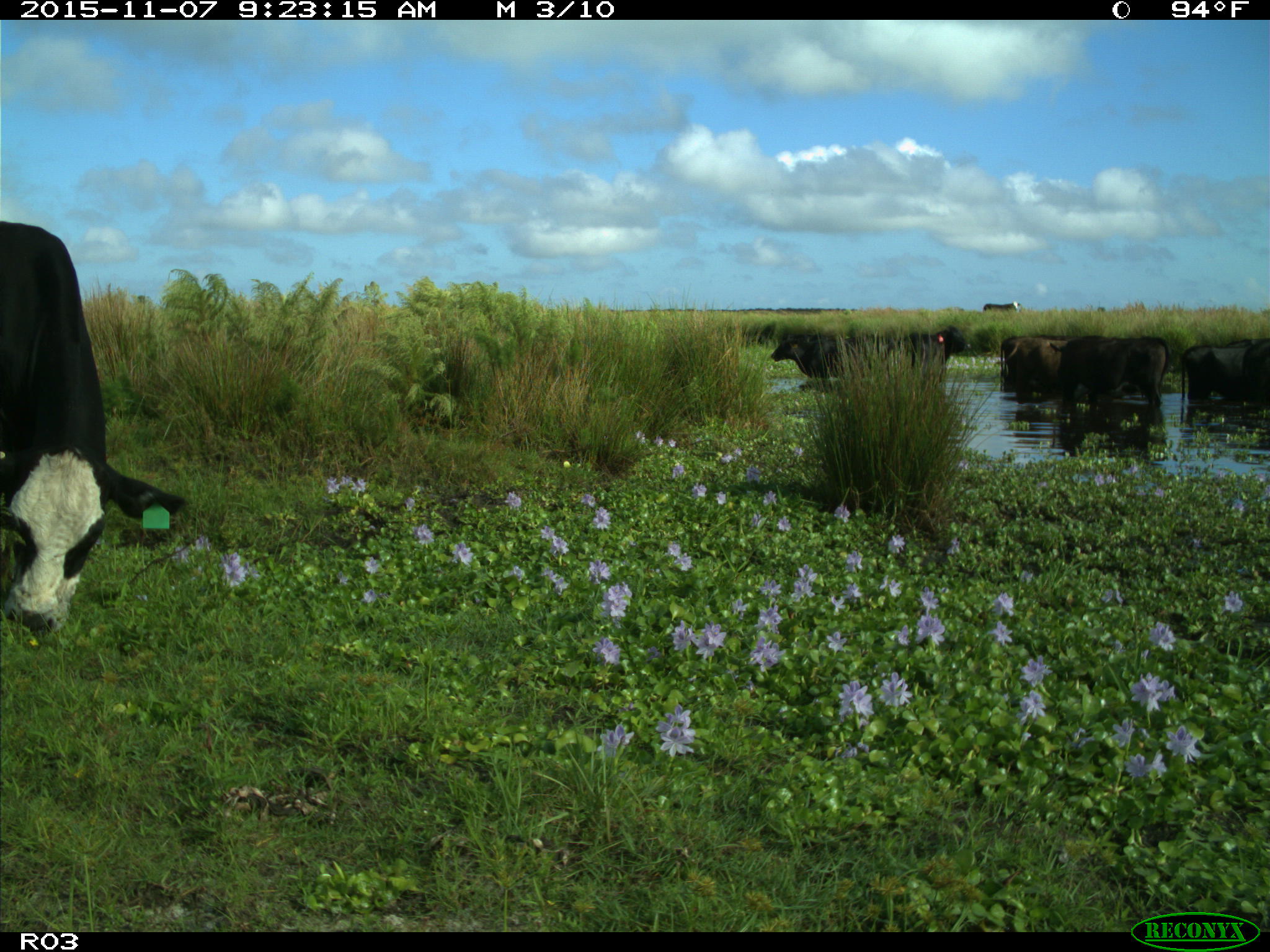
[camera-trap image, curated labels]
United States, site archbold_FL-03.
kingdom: Animalia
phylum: Chordata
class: Mammalia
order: Artiodactyla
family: Bovidae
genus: Bos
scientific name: Bos taurus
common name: domestic cow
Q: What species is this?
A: Bos taurus (domestic cow).